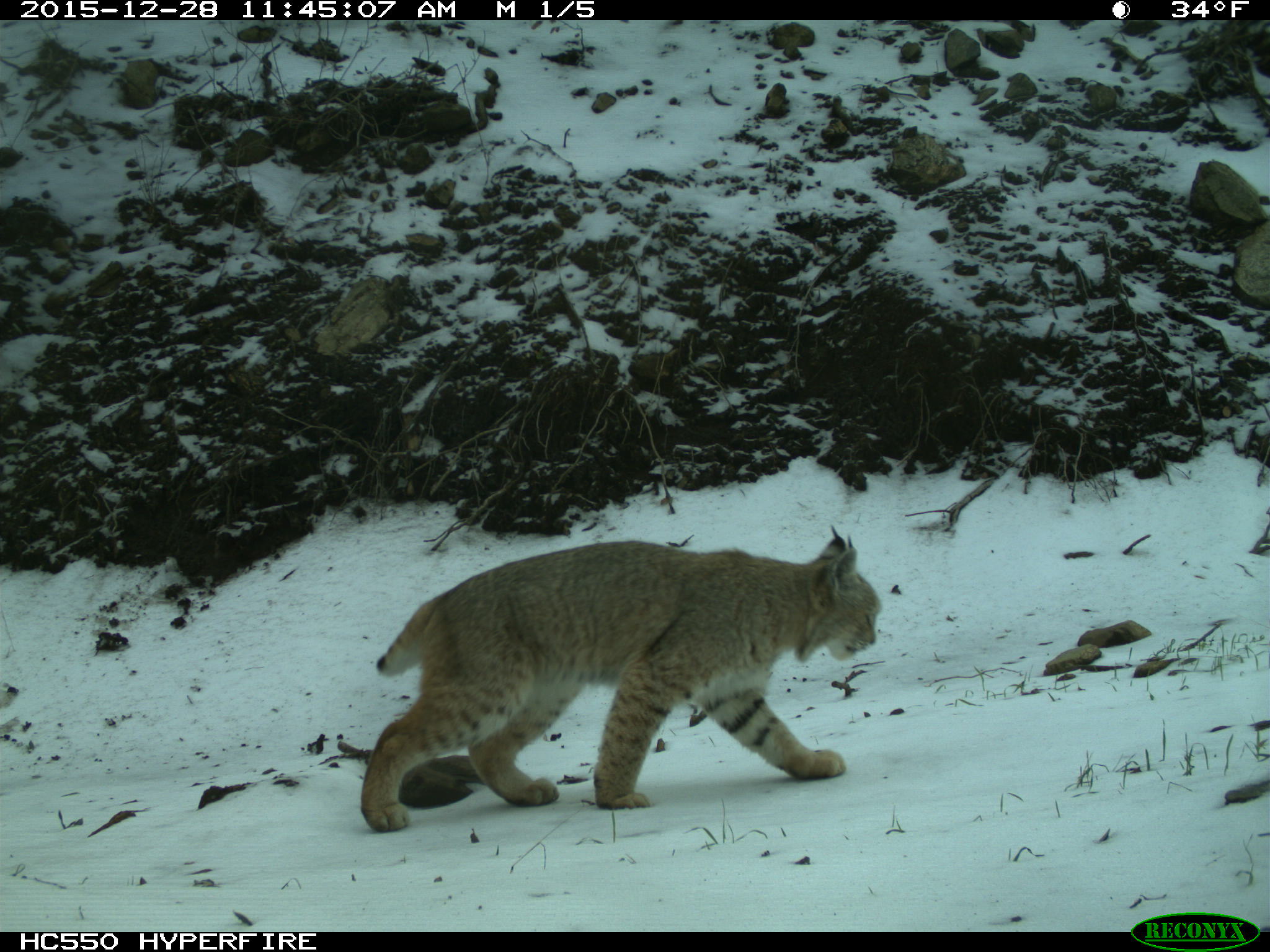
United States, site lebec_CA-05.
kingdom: Animalia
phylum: Chordata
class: Mammalia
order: Carnivora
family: Felidae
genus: Lynx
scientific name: Lynx rufus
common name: bobcat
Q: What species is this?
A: Lynx rufus (bobcat).